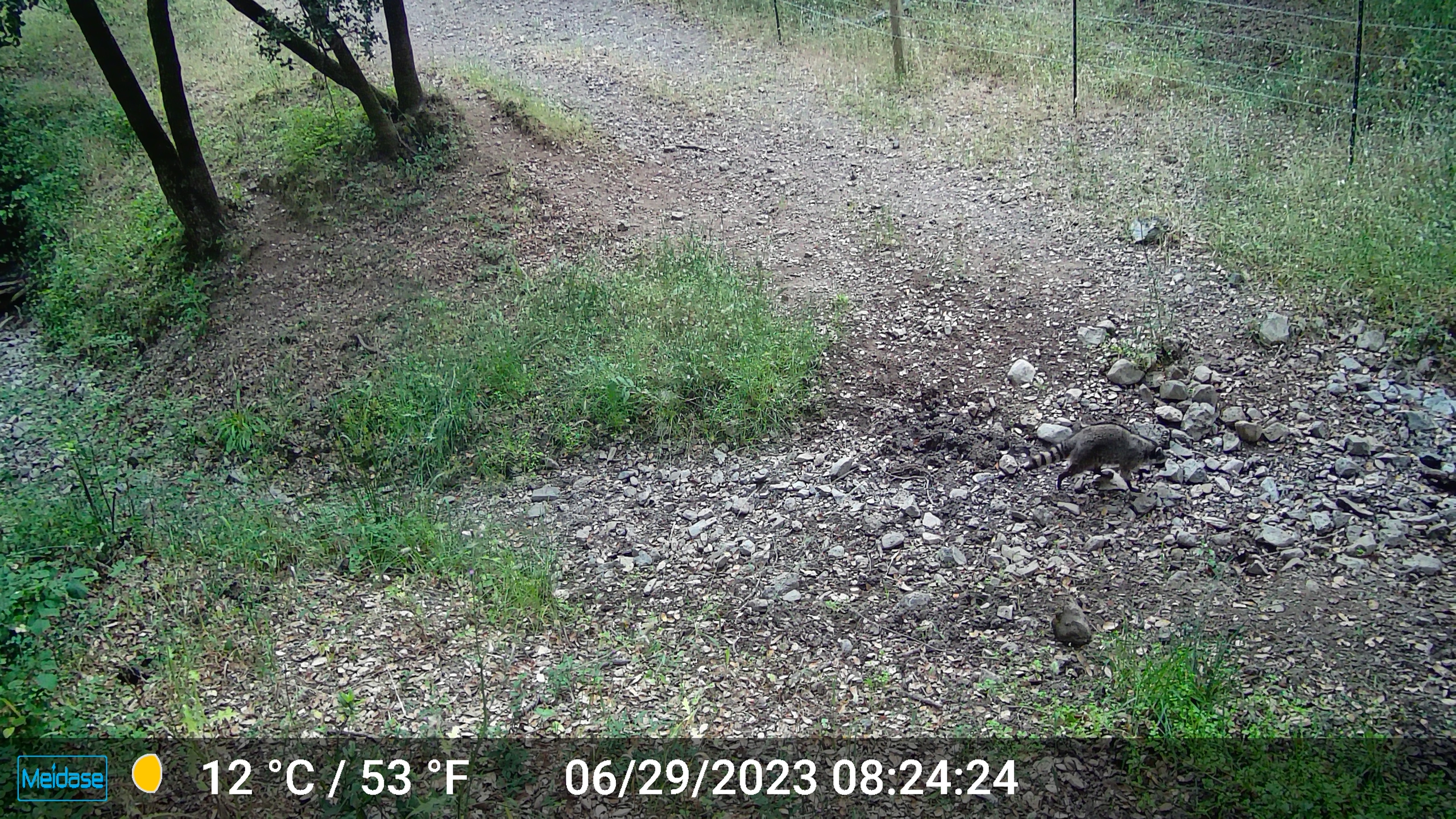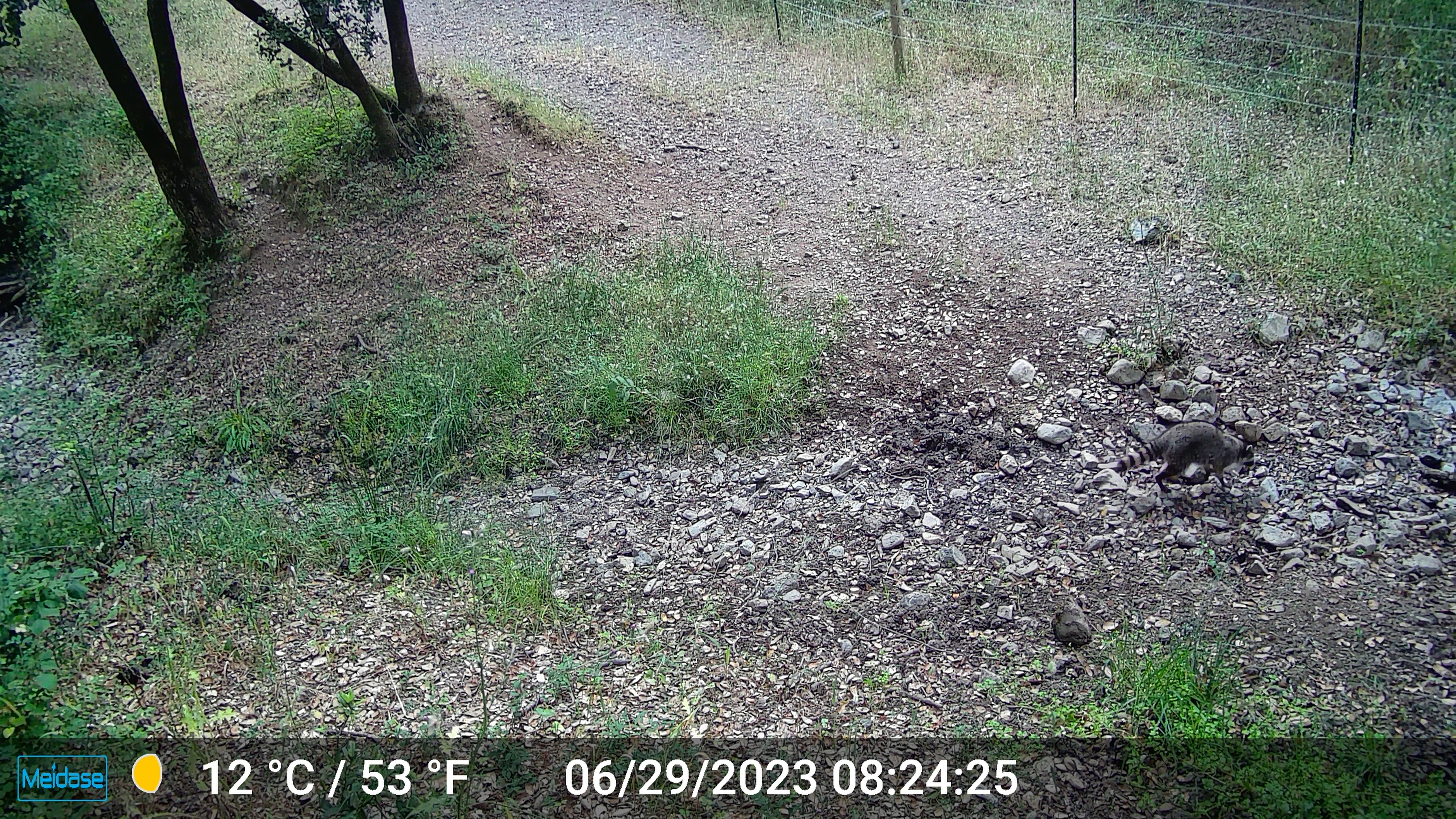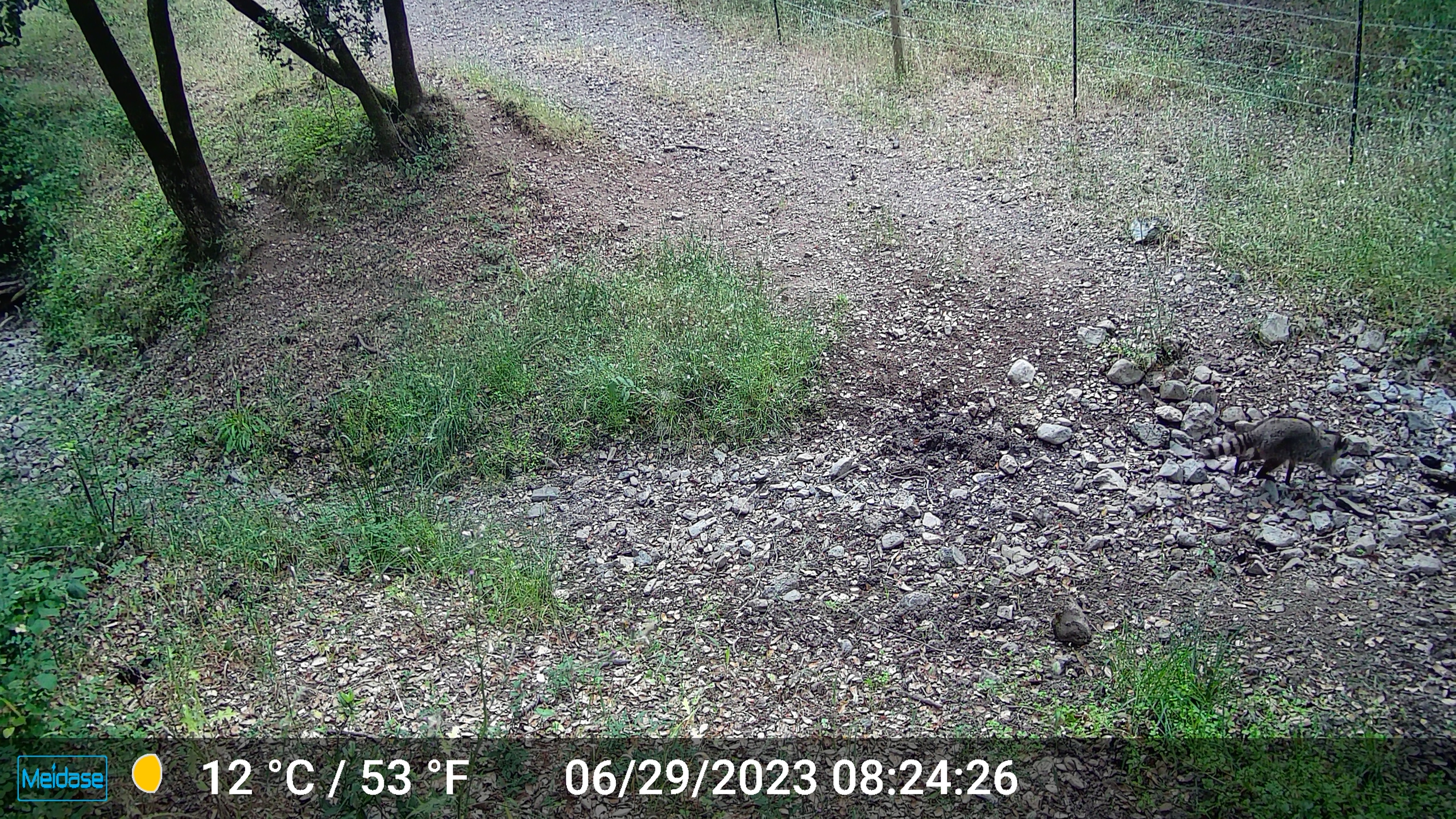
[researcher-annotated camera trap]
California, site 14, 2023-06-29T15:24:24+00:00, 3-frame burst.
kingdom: Animalia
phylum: Chordata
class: Mammalia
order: Carnivora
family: Procyonidae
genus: Procyon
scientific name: Procyon lotor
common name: raccoon